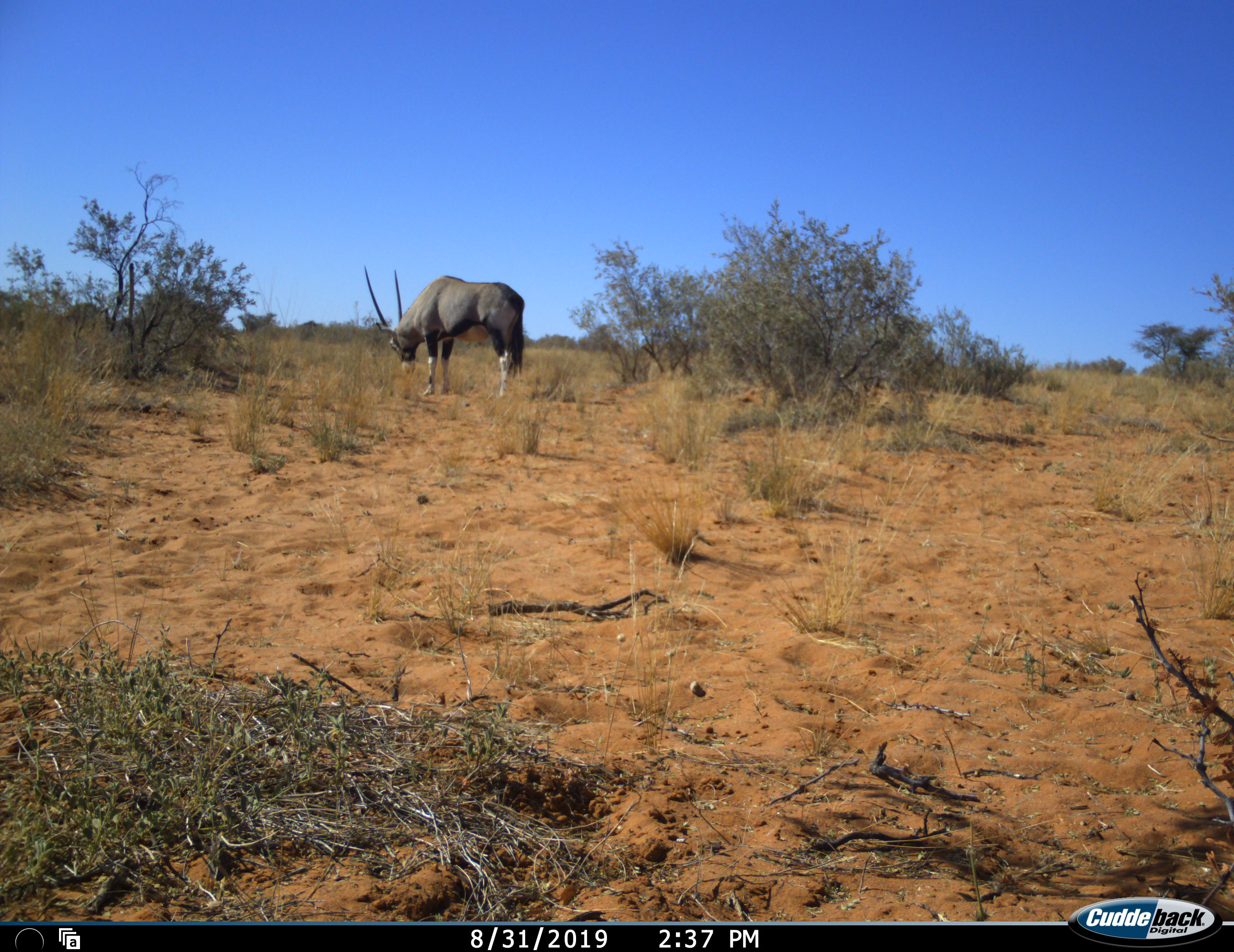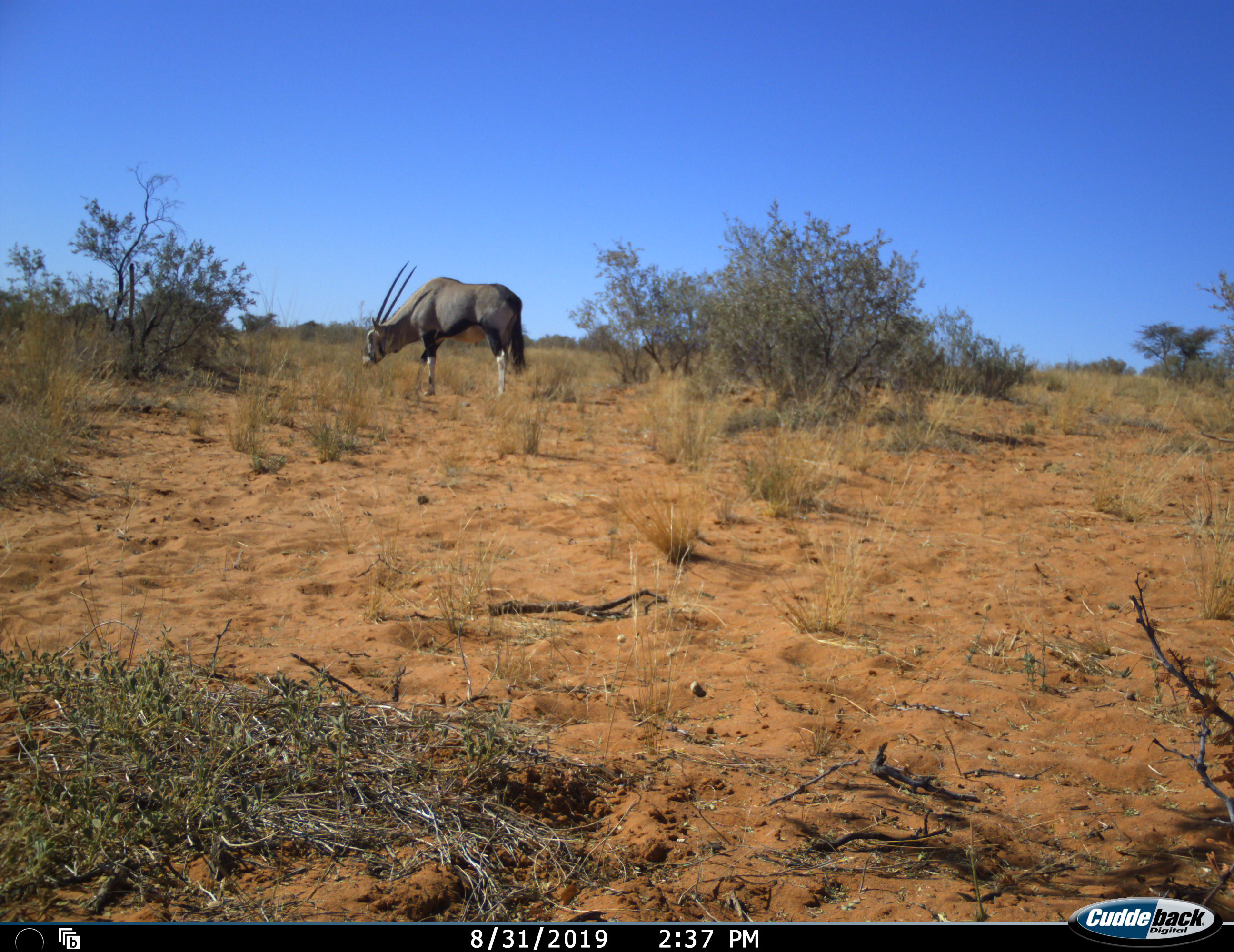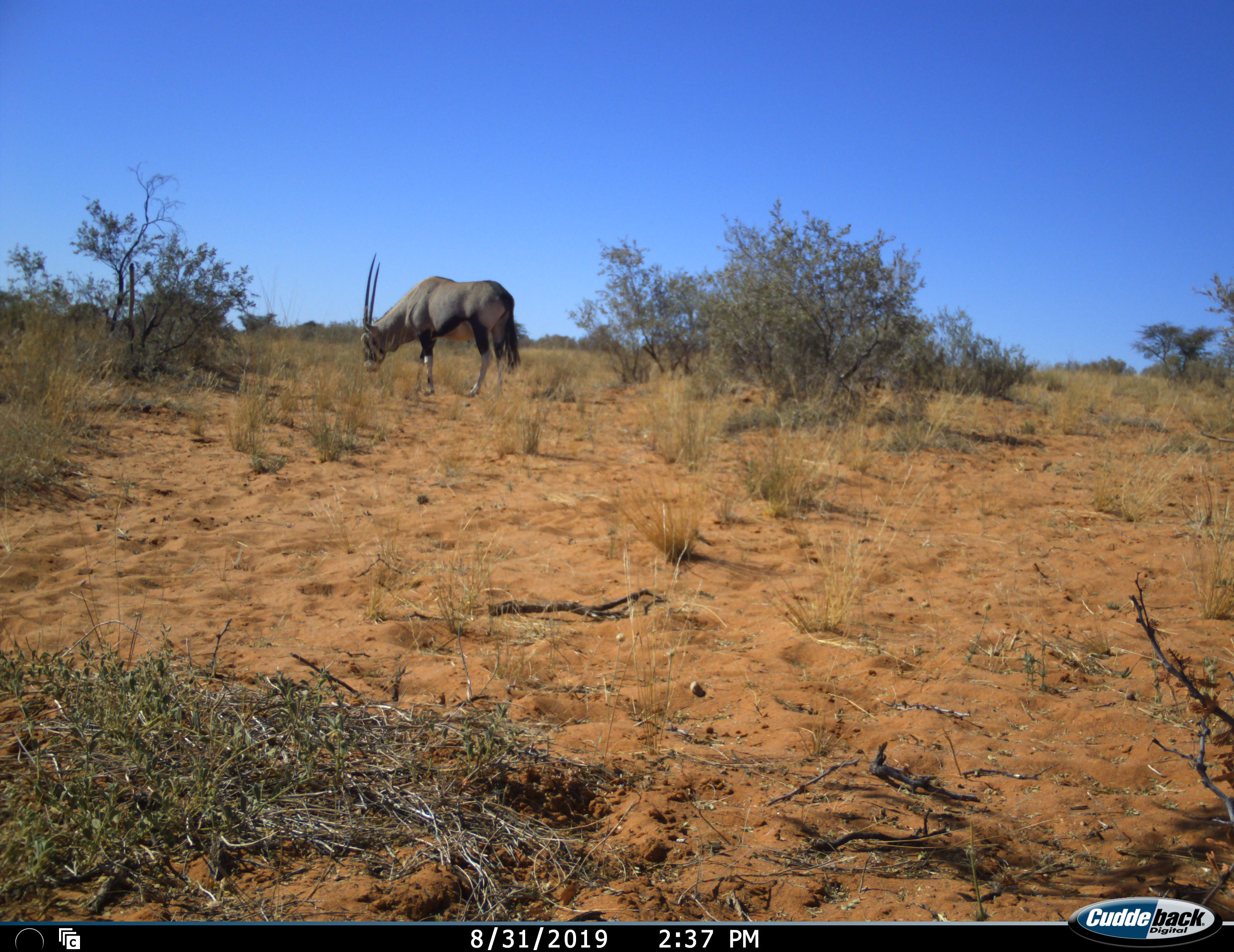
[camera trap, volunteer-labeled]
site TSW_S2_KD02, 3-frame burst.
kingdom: Animalia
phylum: Chordata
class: Mammalia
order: Artiodactyla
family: Bovidae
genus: Oryx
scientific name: Oryx gazella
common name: gemsbok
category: oryx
Oryx (gemsbok) (Oryx gazella), count 1. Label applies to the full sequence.